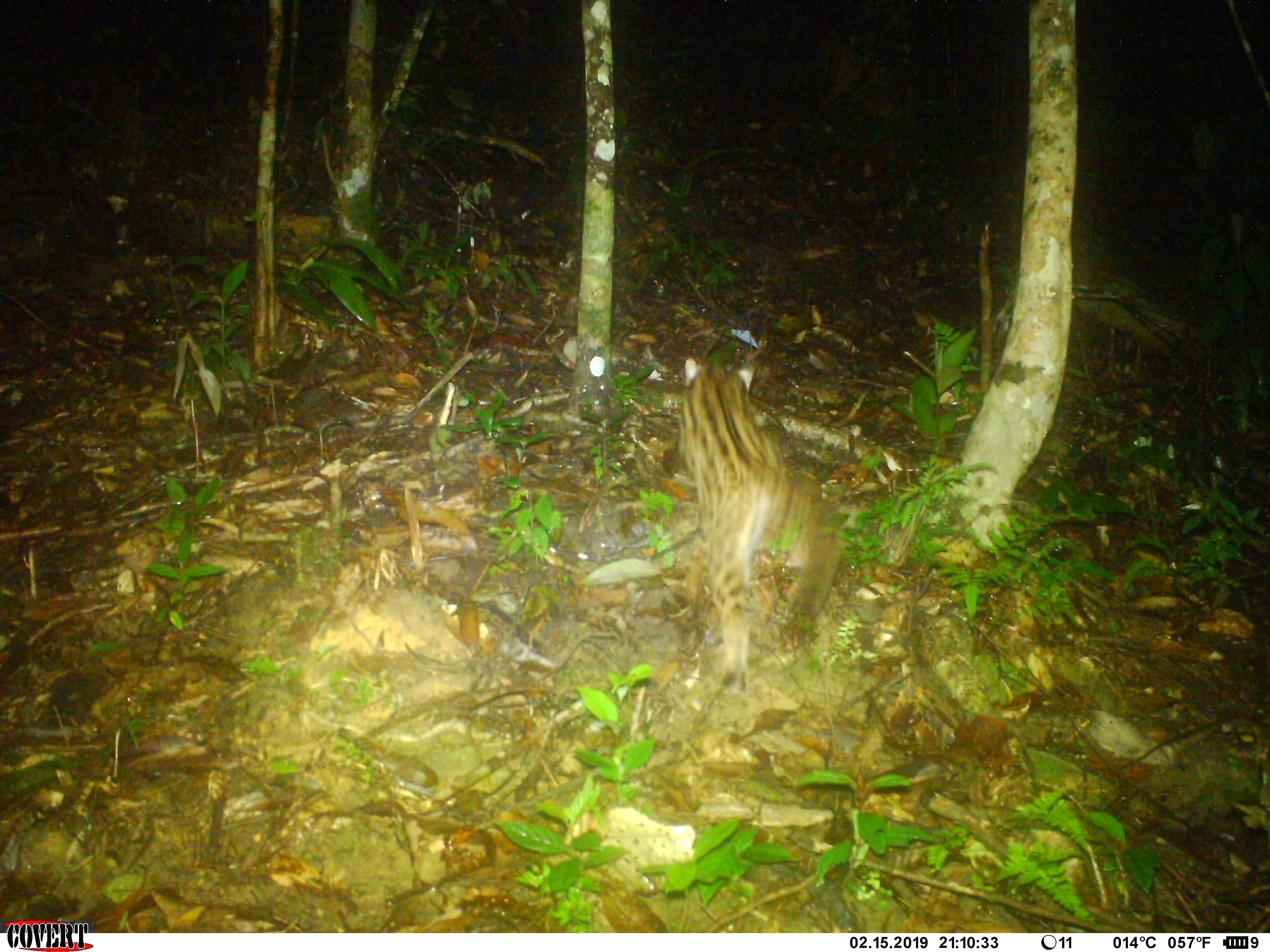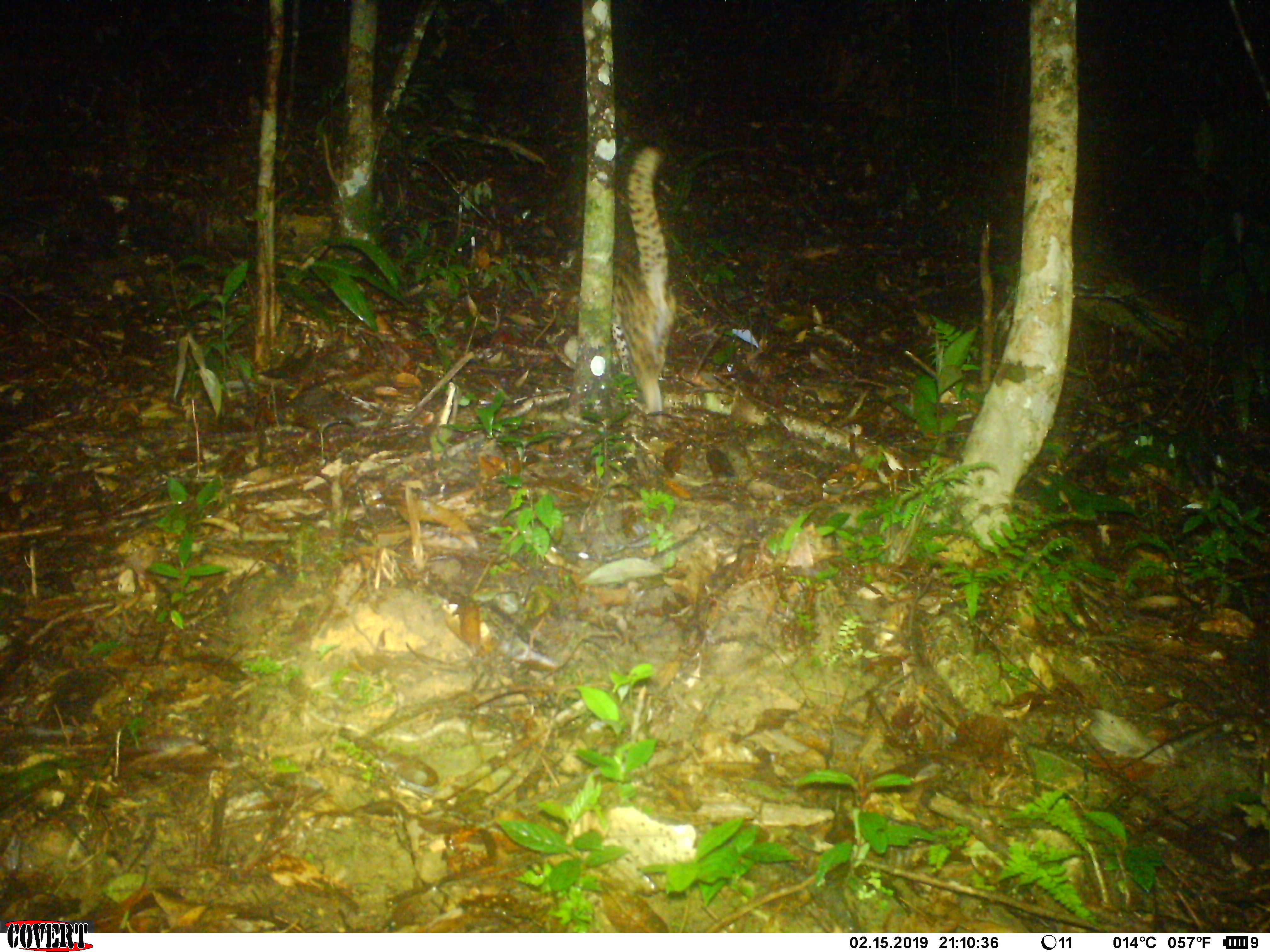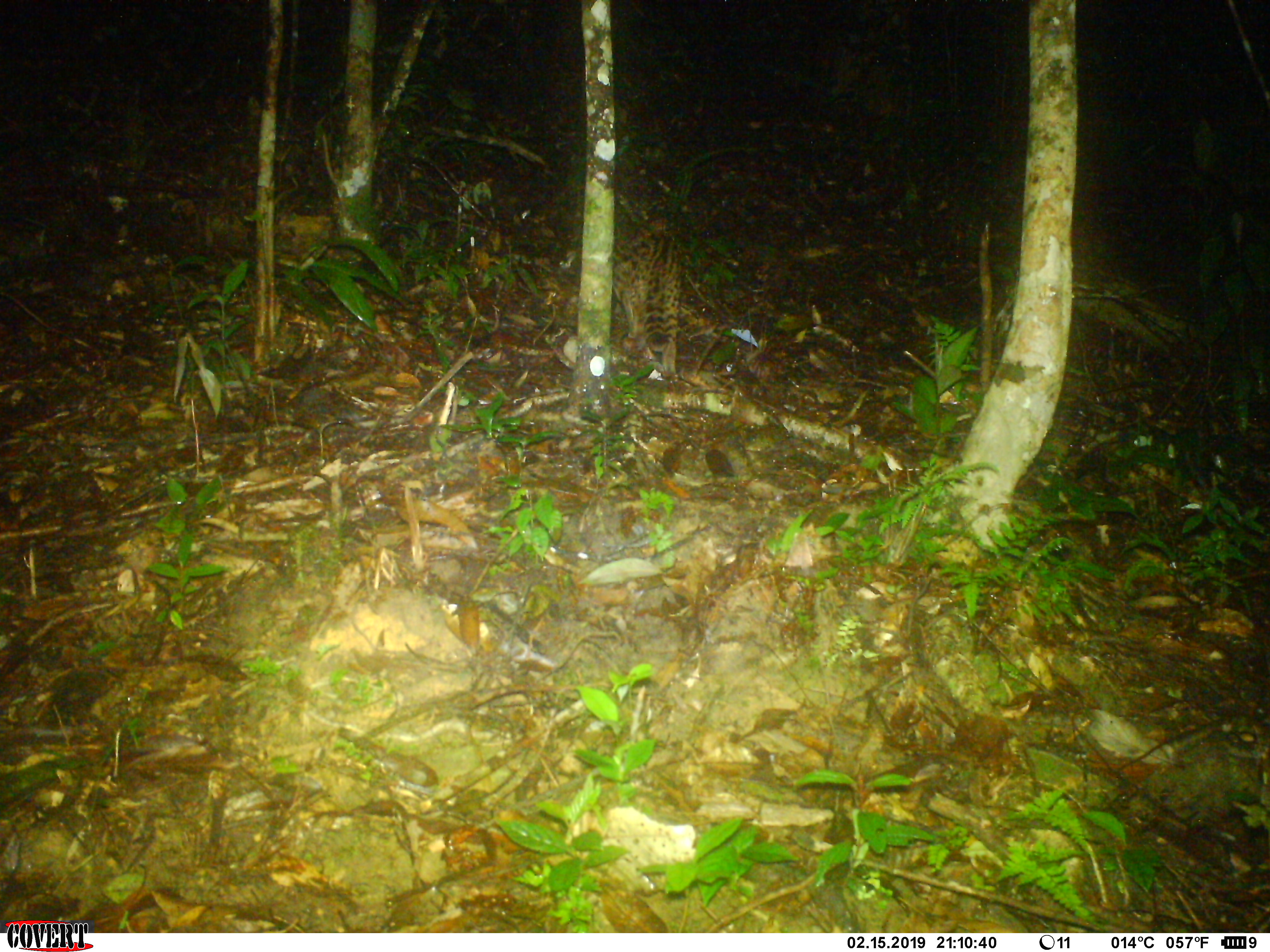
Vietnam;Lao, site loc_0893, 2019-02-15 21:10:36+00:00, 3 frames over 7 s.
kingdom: Animalia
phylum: Chordata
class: Mammalia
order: Carnivora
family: Felidae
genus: Prionailurus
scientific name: Prionailurus bengalensis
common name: leopard cat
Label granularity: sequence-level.